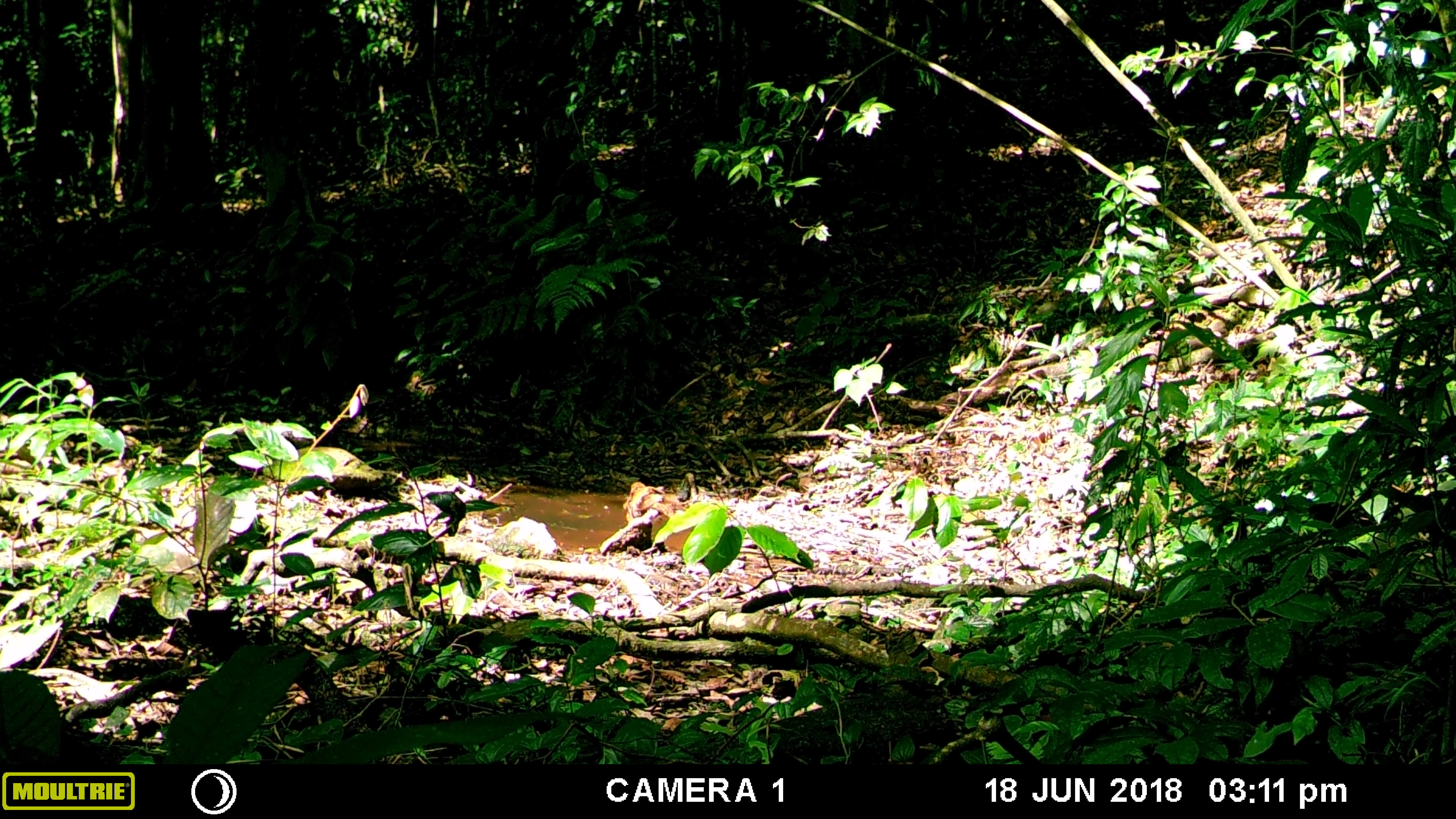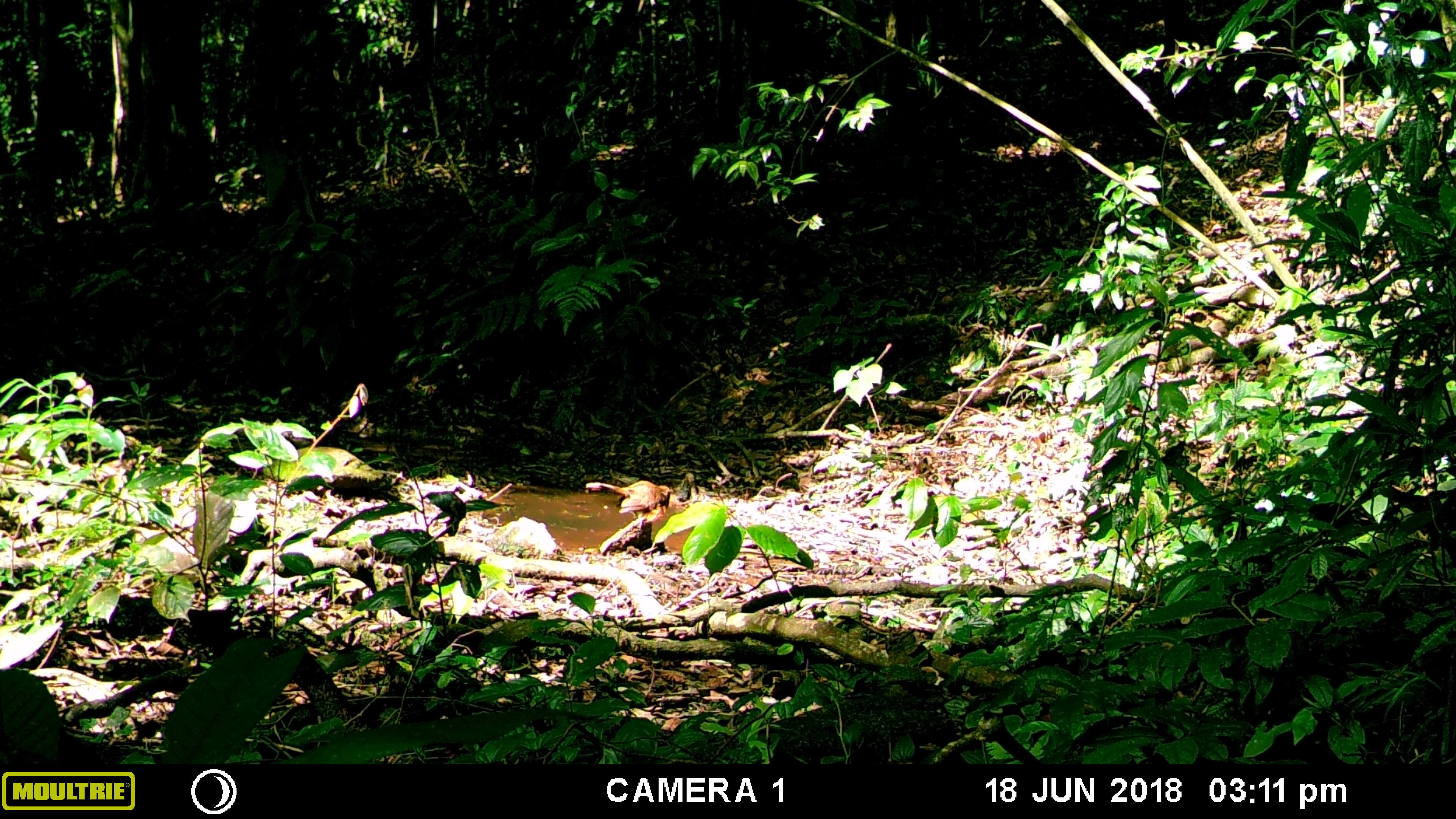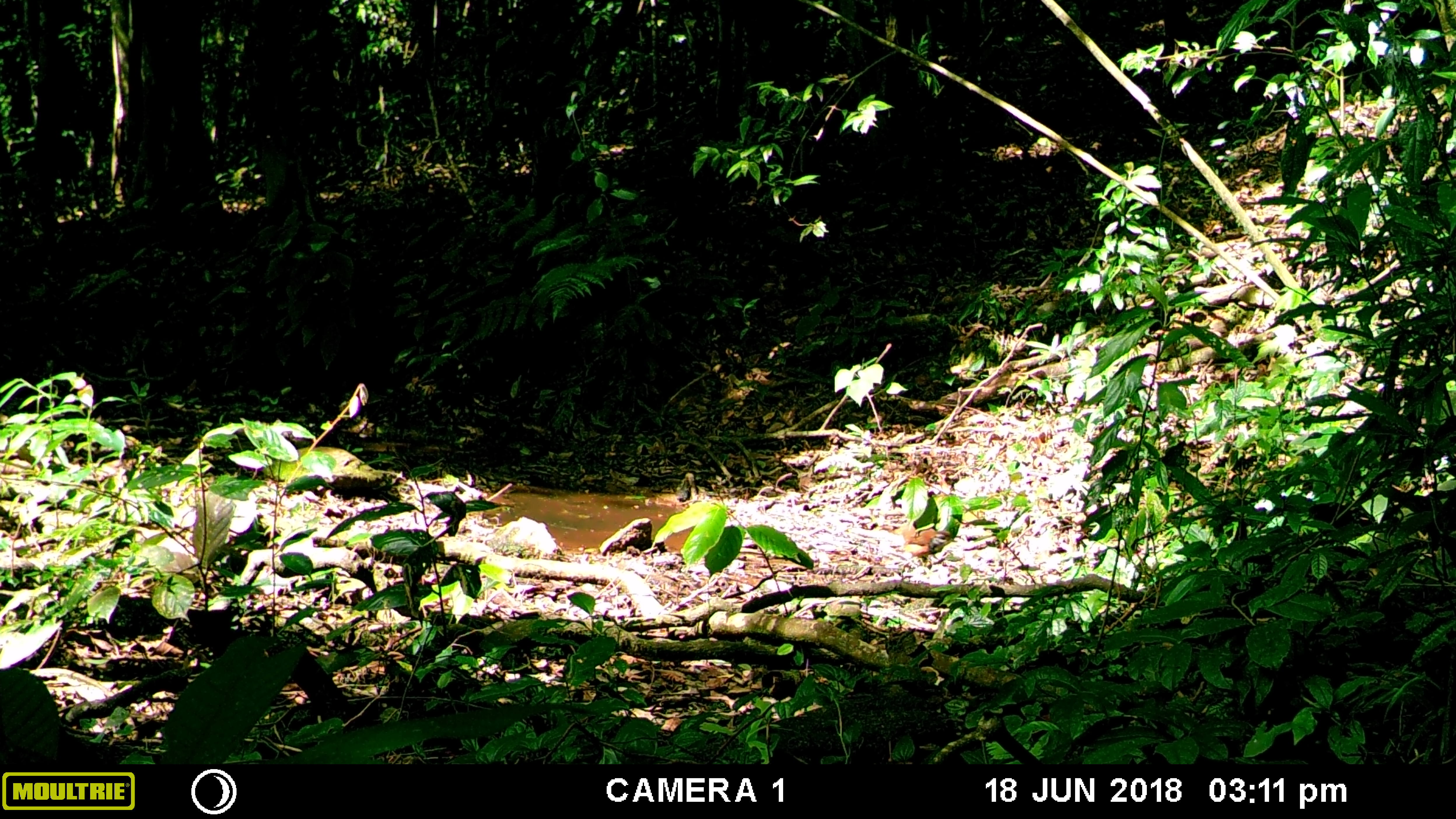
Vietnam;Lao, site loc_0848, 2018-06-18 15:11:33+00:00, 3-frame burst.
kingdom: Animalia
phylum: Chordata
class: Aves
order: Passeriformes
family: Leiothrichidae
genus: Pterorhinus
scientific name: Pterorhinus pectoralis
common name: necklaced laughingthrush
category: necklaced laughingthrush sp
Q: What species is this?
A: Necklaced laughingthrush sp (necklaced laughingthrush) (Pterorhinus pectoralis).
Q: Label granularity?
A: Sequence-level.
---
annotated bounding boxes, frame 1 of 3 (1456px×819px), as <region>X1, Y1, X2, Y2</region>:
necklaced laughingthrush sp: <region>622, 480, 692, 517</region>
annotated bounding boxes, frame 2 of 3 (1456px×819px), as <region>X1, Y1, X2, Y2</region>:
necklaced laughingthrush sp: <region>584, 480, 675, 523</region>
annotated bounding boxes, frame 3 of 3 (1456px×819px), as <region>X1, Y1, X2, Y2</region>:
necklaced laughingthrush sp: <region>898, 519, 957, 567</region>